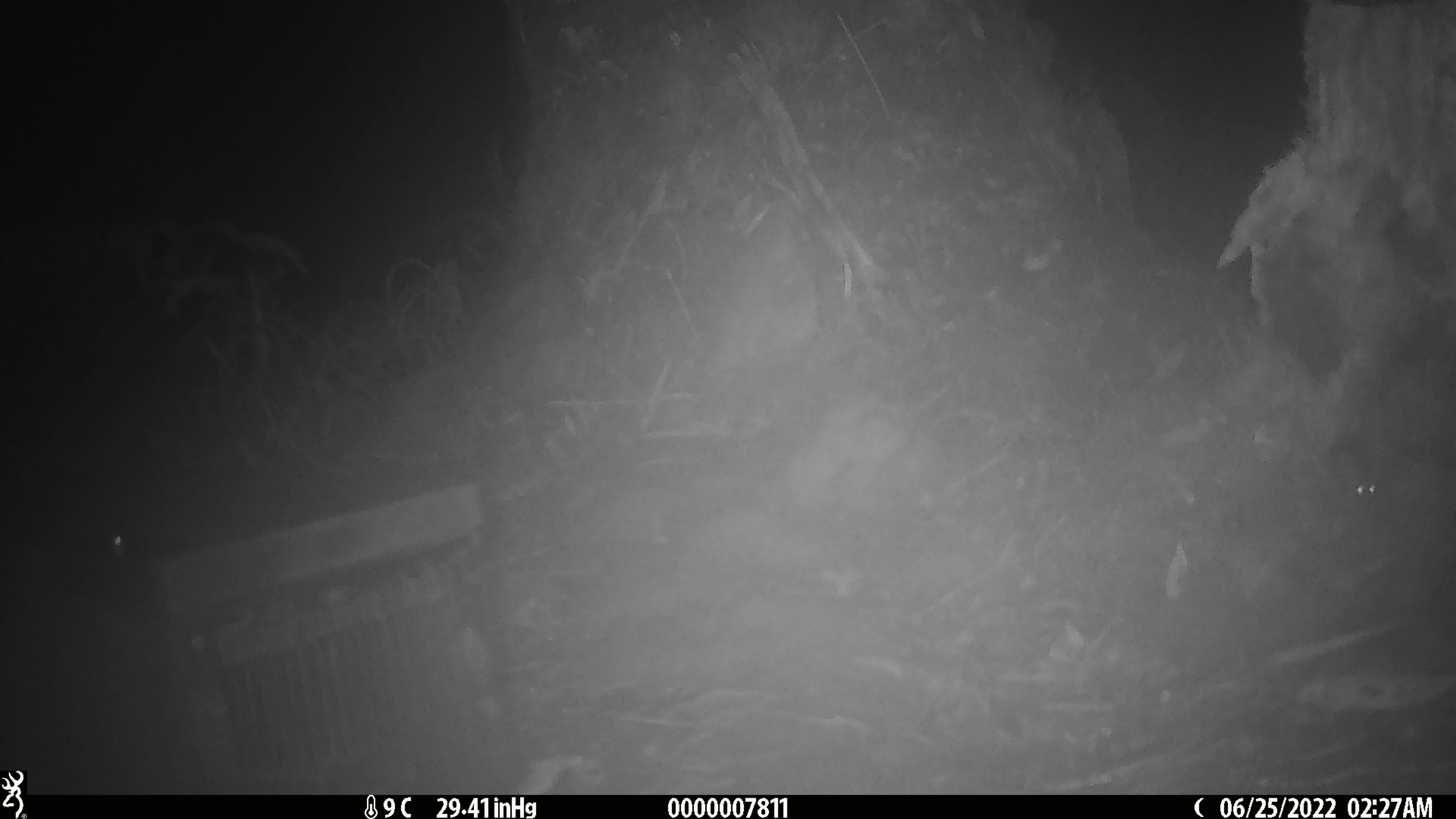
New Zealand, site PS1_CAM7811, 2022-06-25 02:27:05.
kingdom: Animalia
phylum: Chordata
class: Mammalia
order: Rodentia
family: Muridae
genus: Mus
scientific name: Mus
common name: mouse